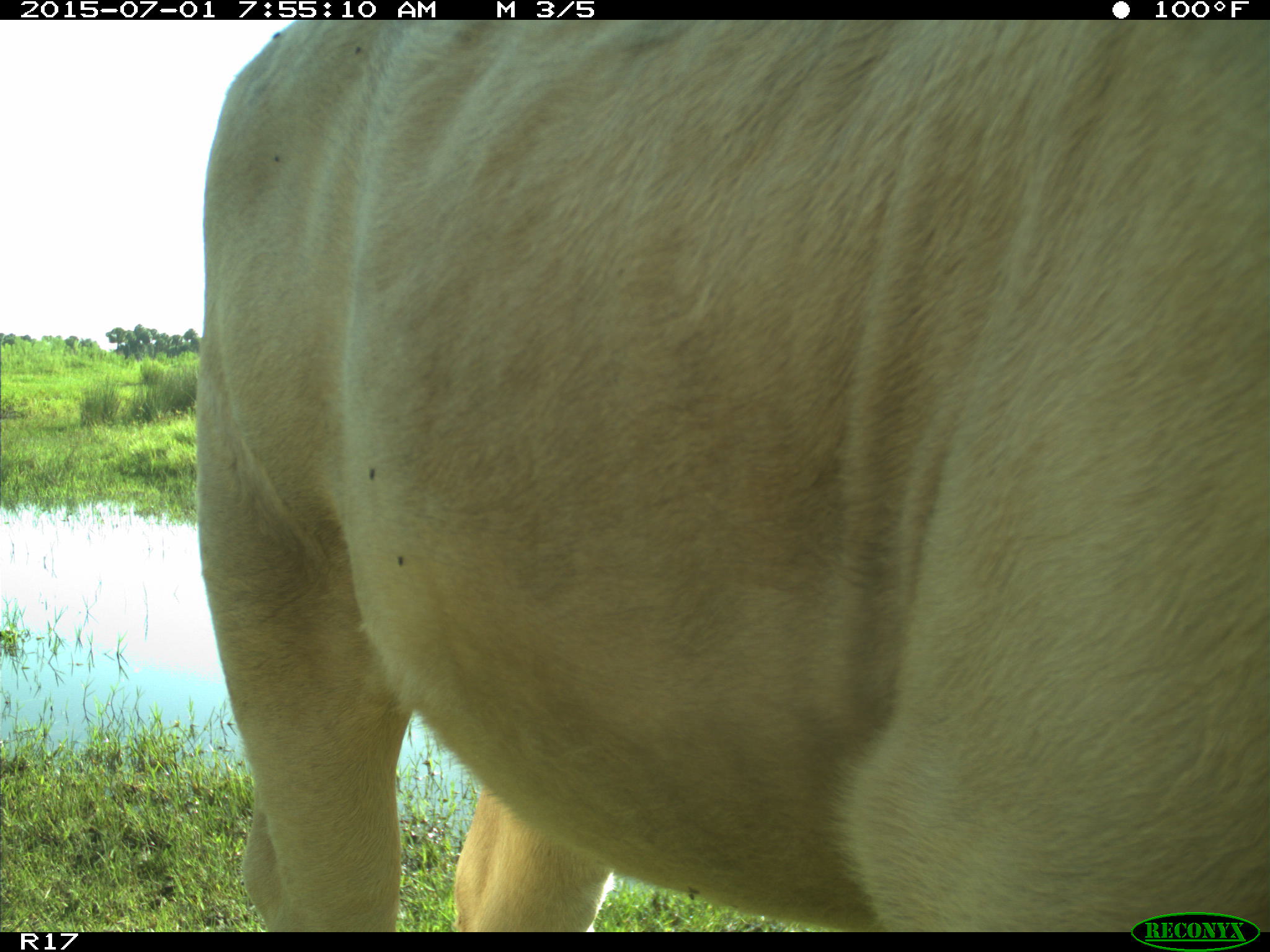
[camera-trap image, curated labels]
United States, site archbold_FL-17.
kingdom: Animalia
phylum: Chordata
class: Mammalia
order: Artiodactyla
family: Bovidae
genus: Bos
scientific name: Bos taurus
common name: domestic cow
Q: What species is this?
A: Bos taurus (domestic cow).